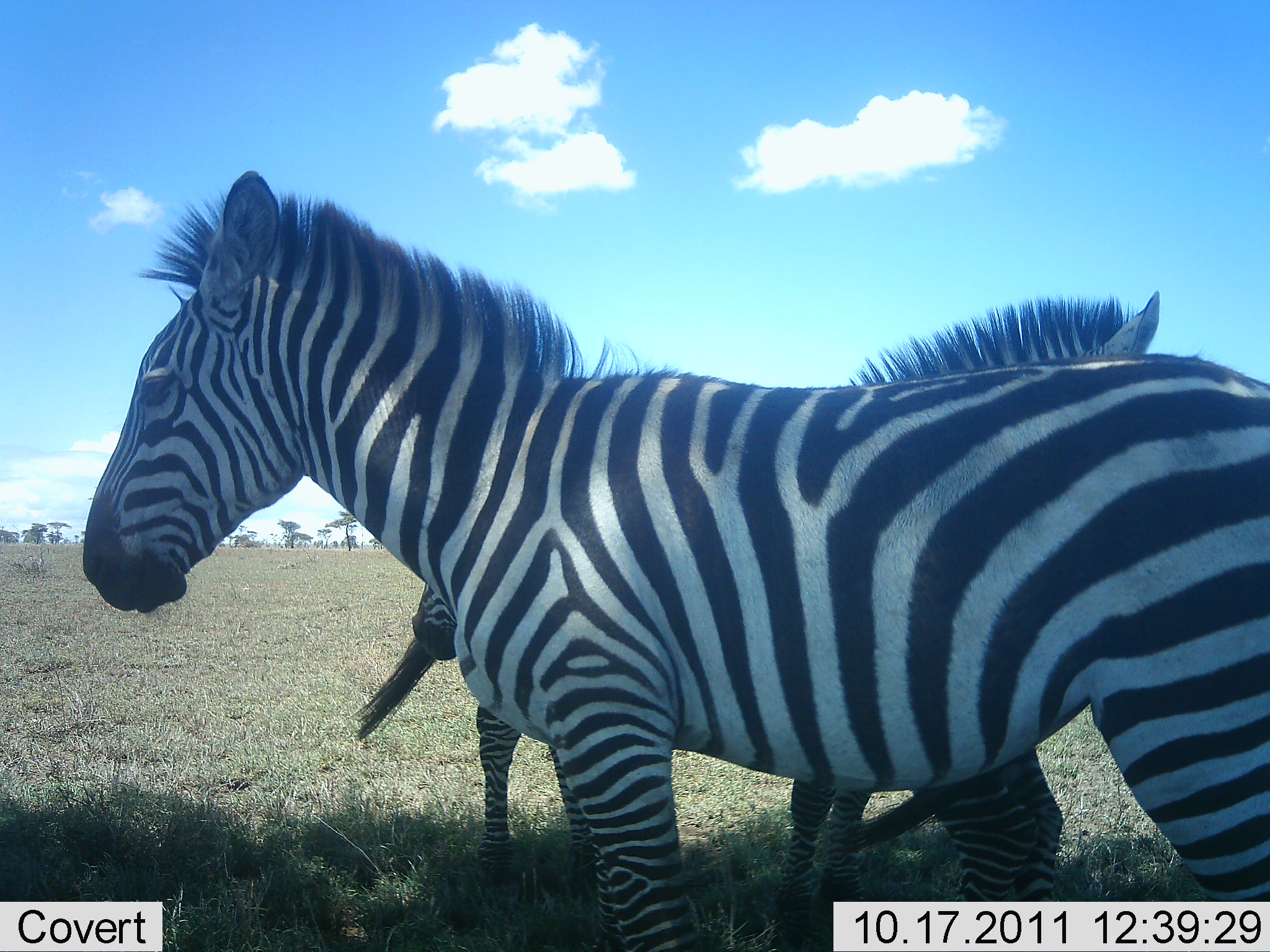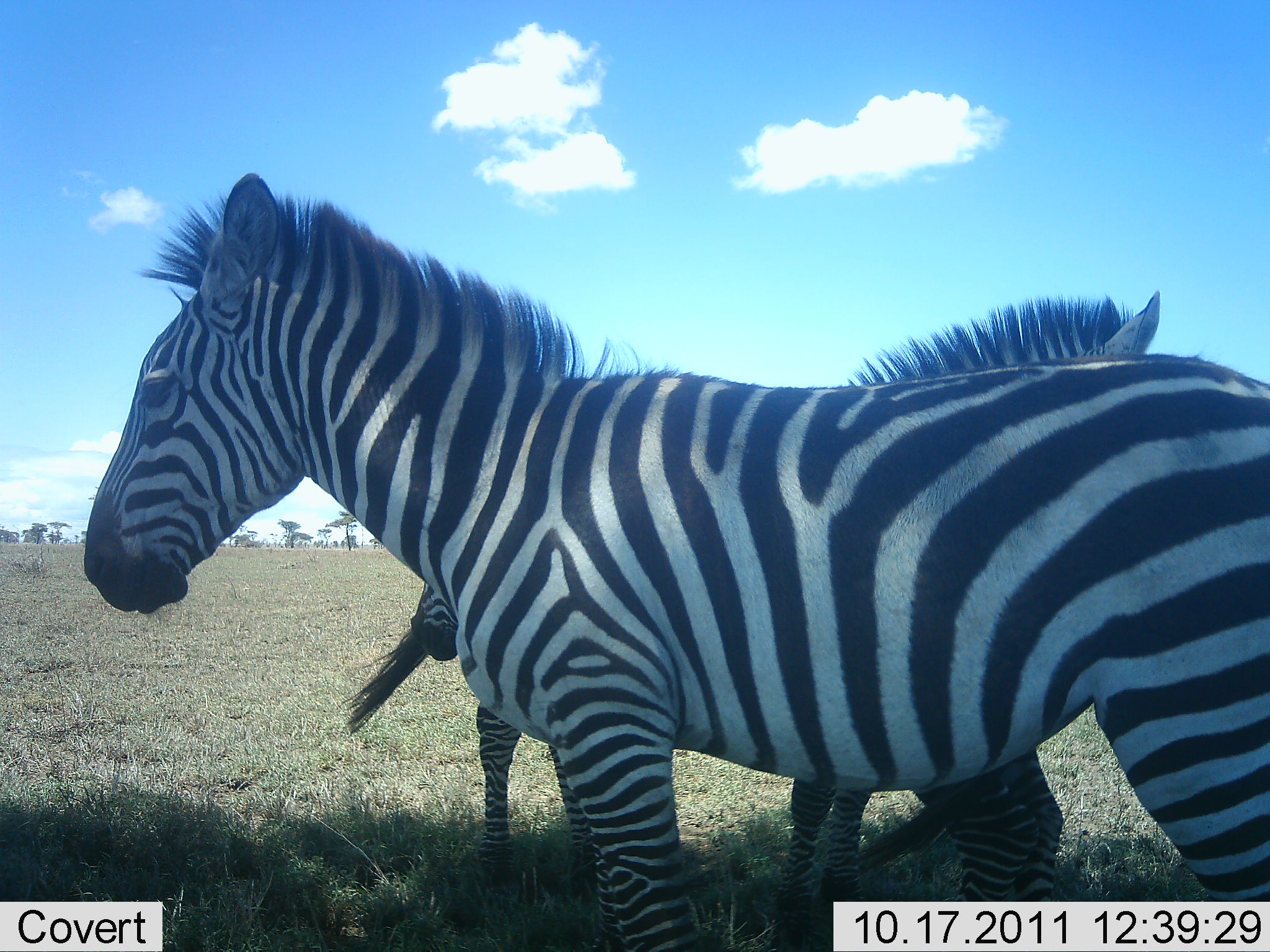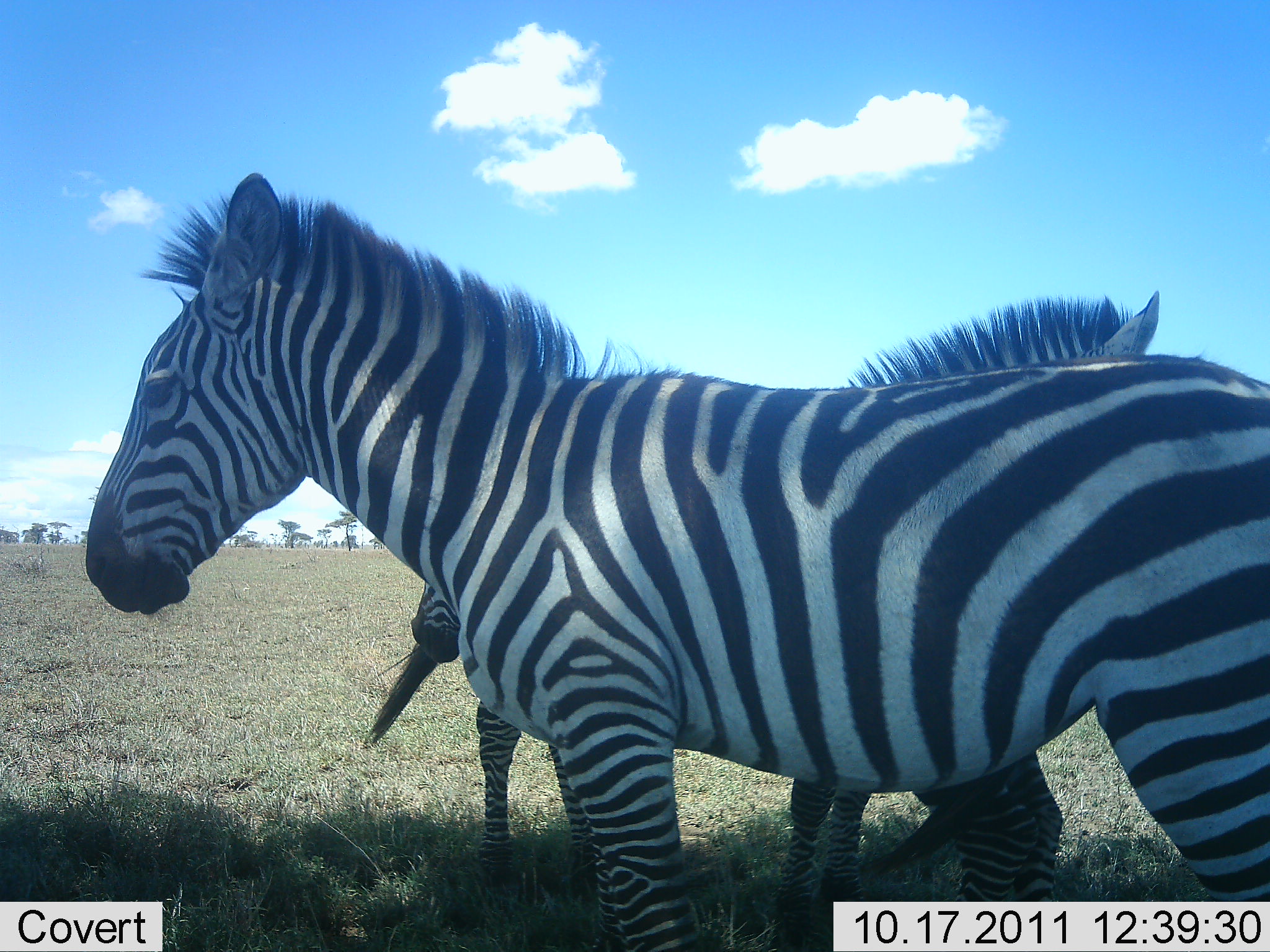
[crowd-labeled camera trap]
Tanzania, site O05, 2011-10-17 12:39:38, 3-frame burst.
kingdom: Animalia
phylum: Chordata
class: Mammalia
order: Perissodactyla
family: Equidae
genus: Equus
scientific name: Equus quagga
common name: plains zebra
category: zebra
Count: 3.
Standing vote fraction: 100%.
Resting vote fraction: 7%.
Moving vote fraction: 0%.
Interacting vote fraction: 7%.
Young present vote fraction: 7%.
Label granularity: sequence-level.